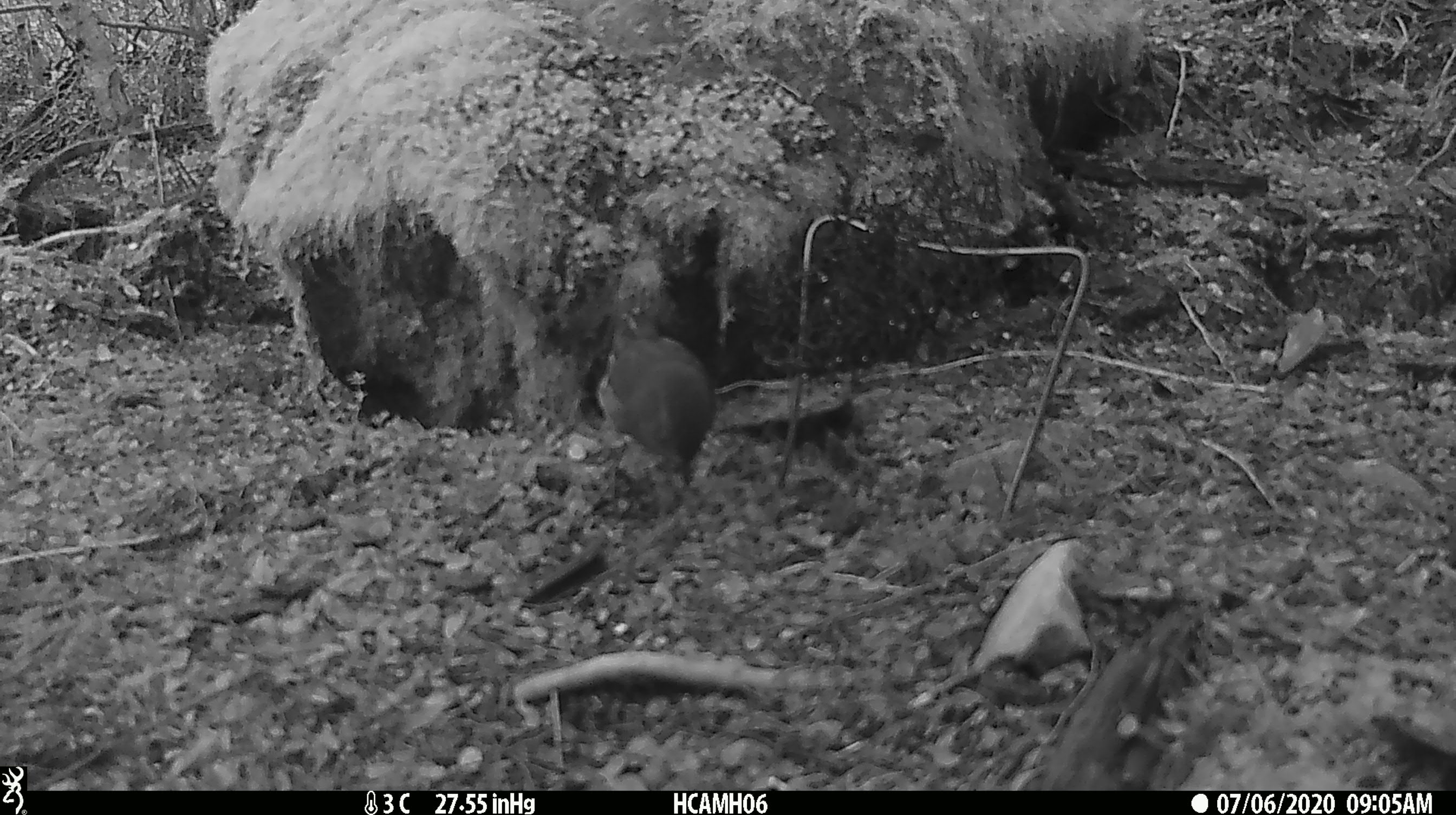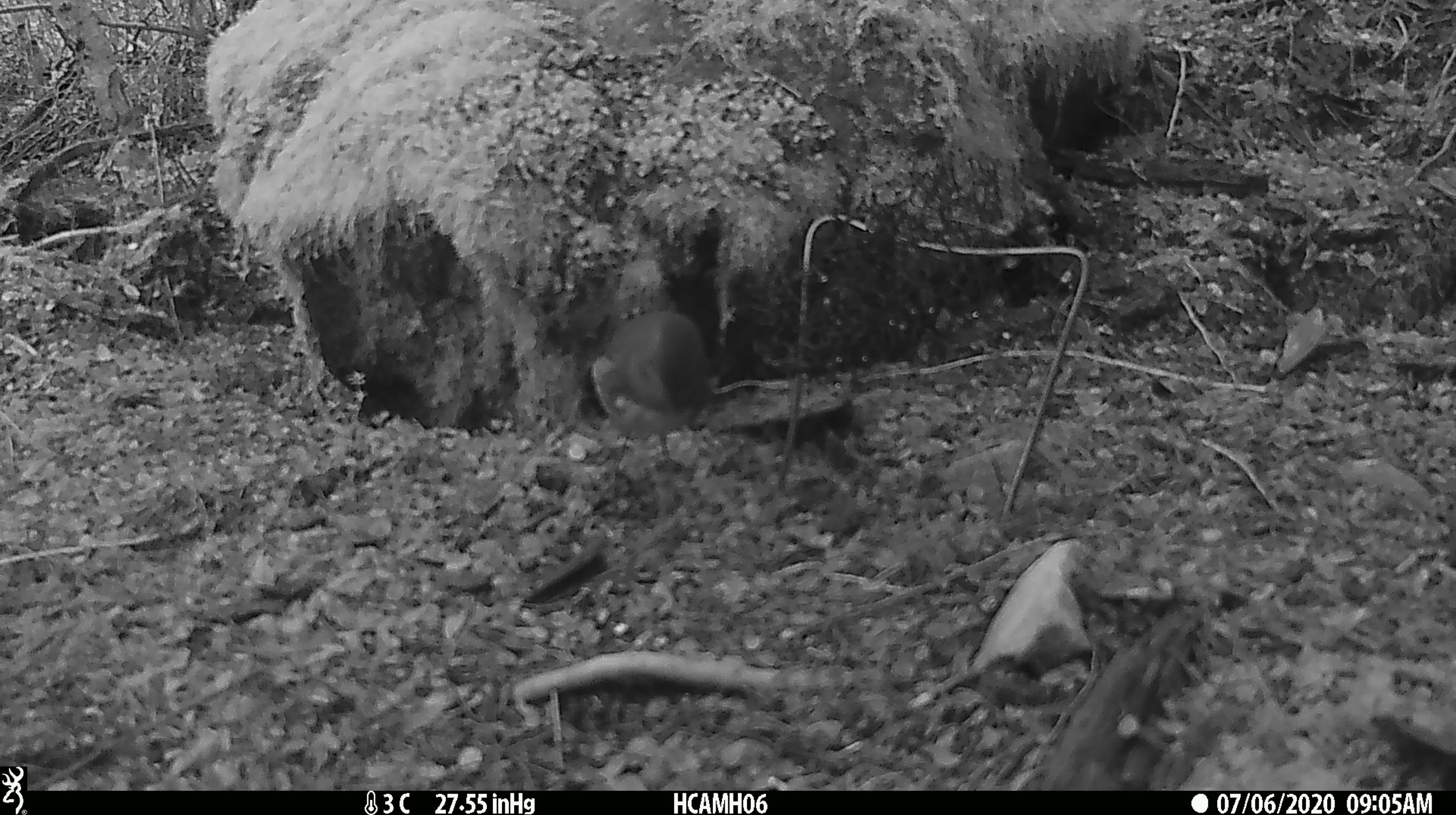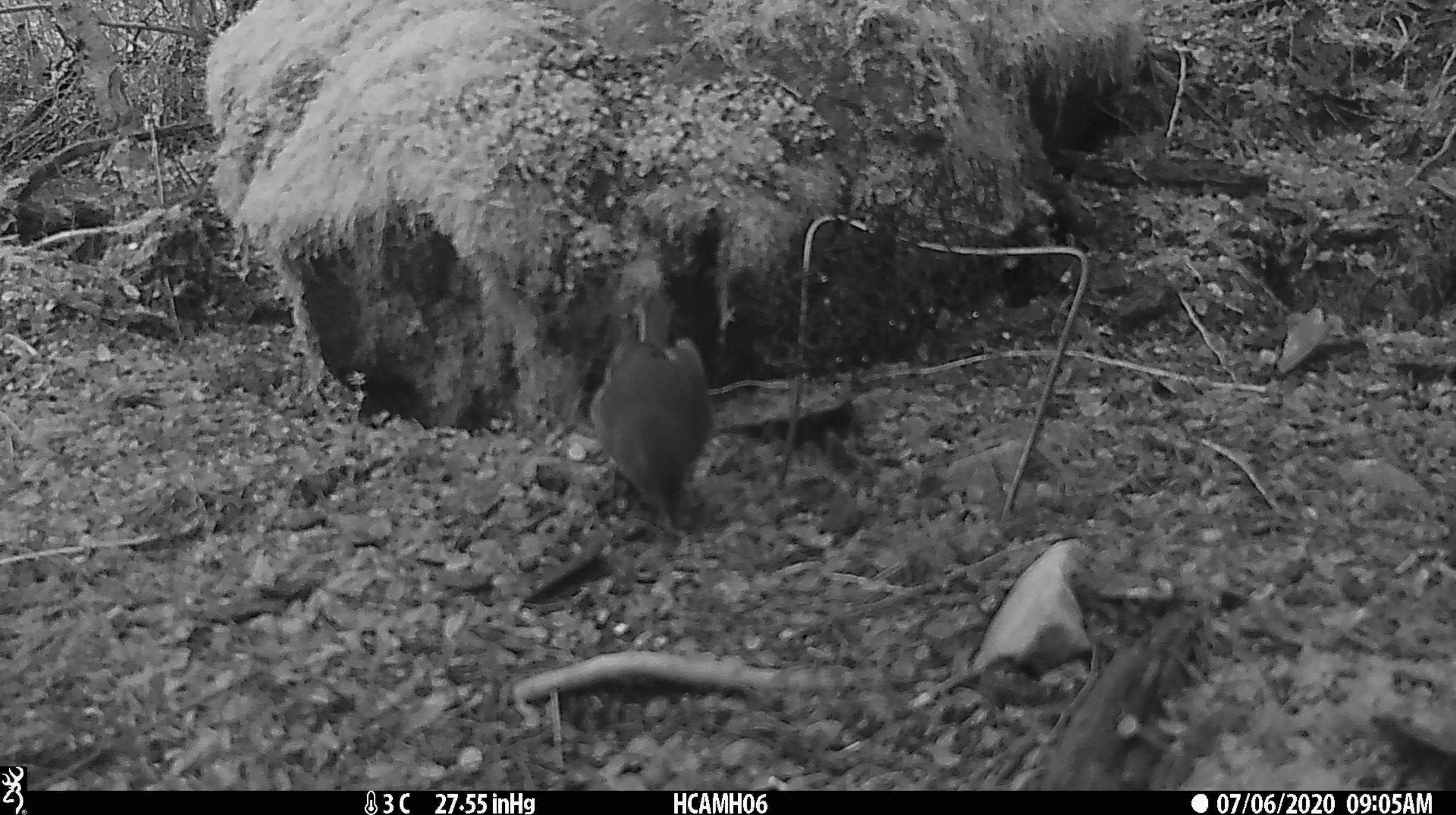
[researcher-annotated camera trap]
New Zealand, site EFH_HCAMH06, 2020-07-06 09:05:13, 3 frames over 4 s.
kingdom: Animalia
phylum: Chordata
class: Aves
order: Passeriformes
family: Petroicidae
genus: Petroica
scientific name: Petroica australis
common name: new zealand robin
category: robin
Robin (new zealand robin) (Petroica australis).